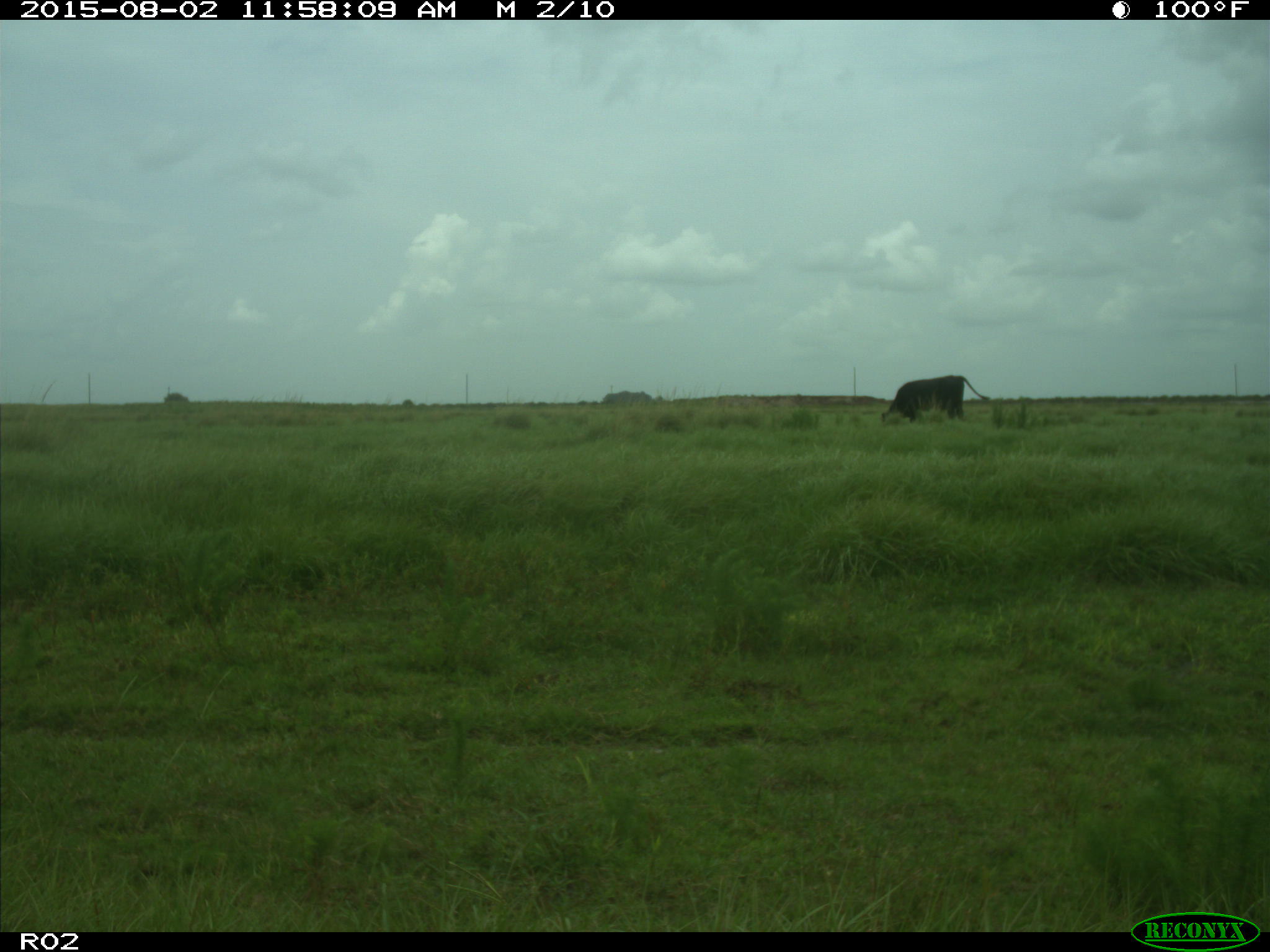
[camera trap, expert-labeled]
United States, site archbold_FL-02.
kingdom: Animalia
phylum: Chordata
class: Mammalia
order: Artiodactyla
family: Bovidae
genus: Bos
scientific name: Bos taurus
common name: domestic cow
Bos taurus (domestic cow).